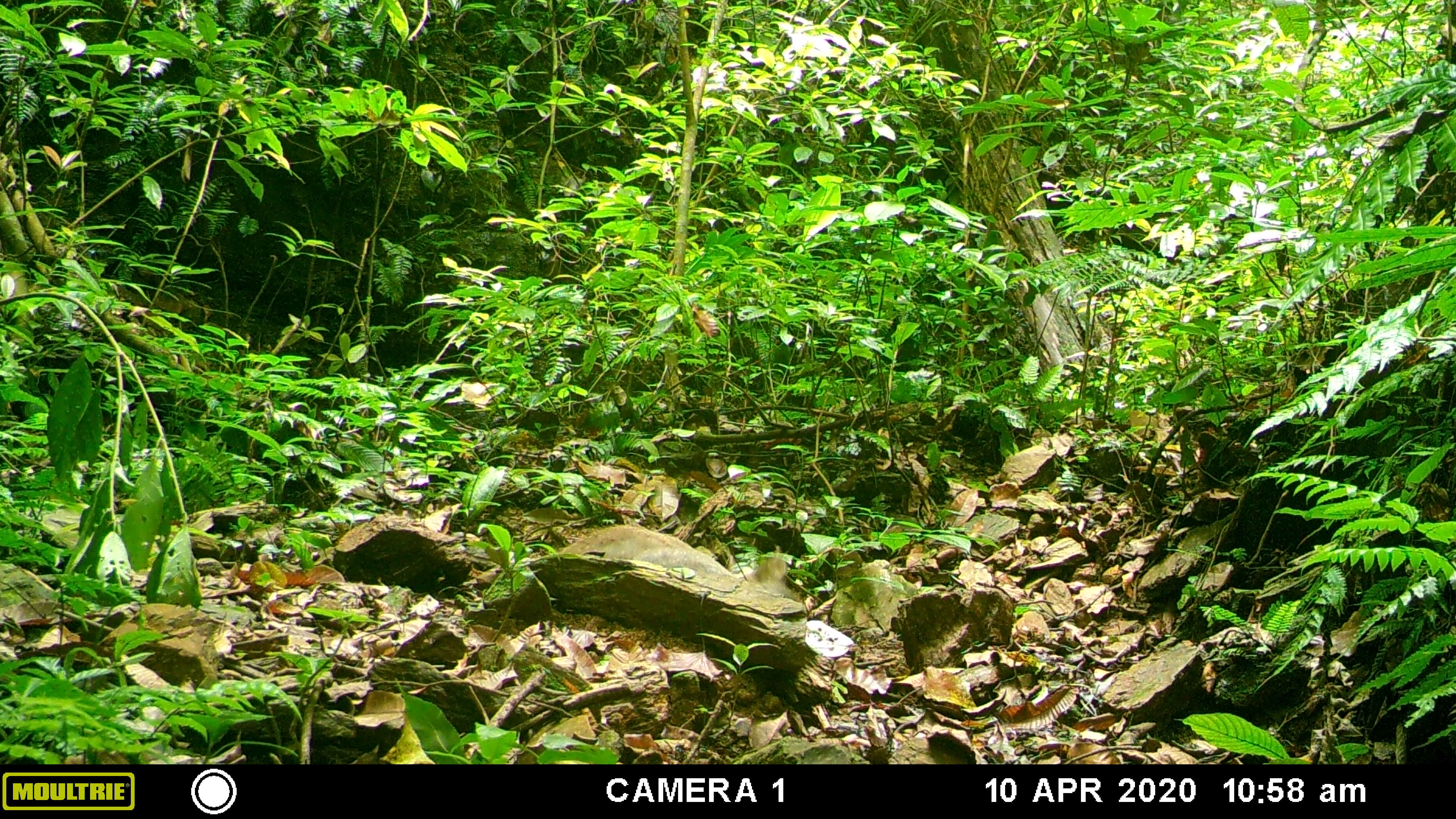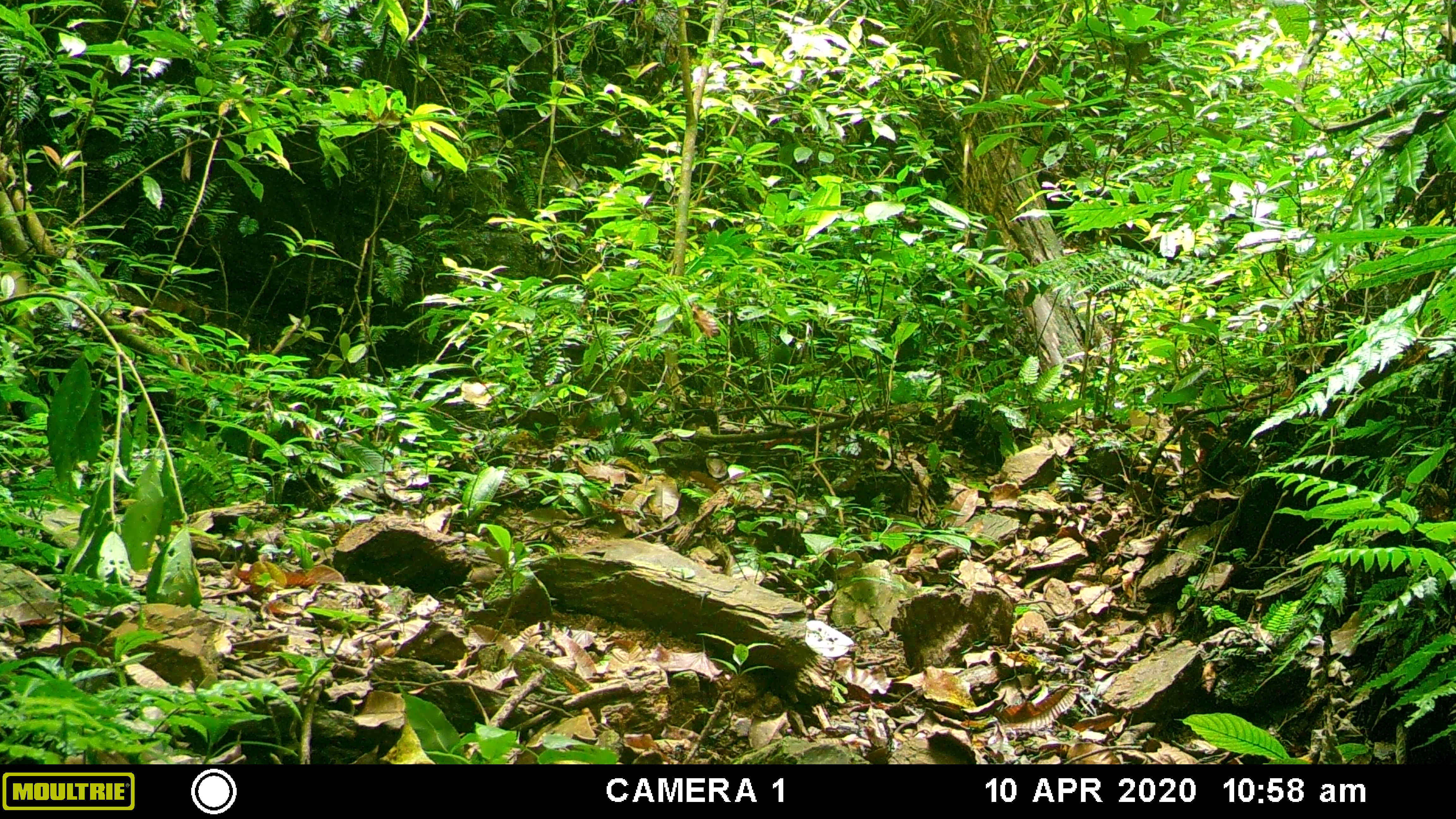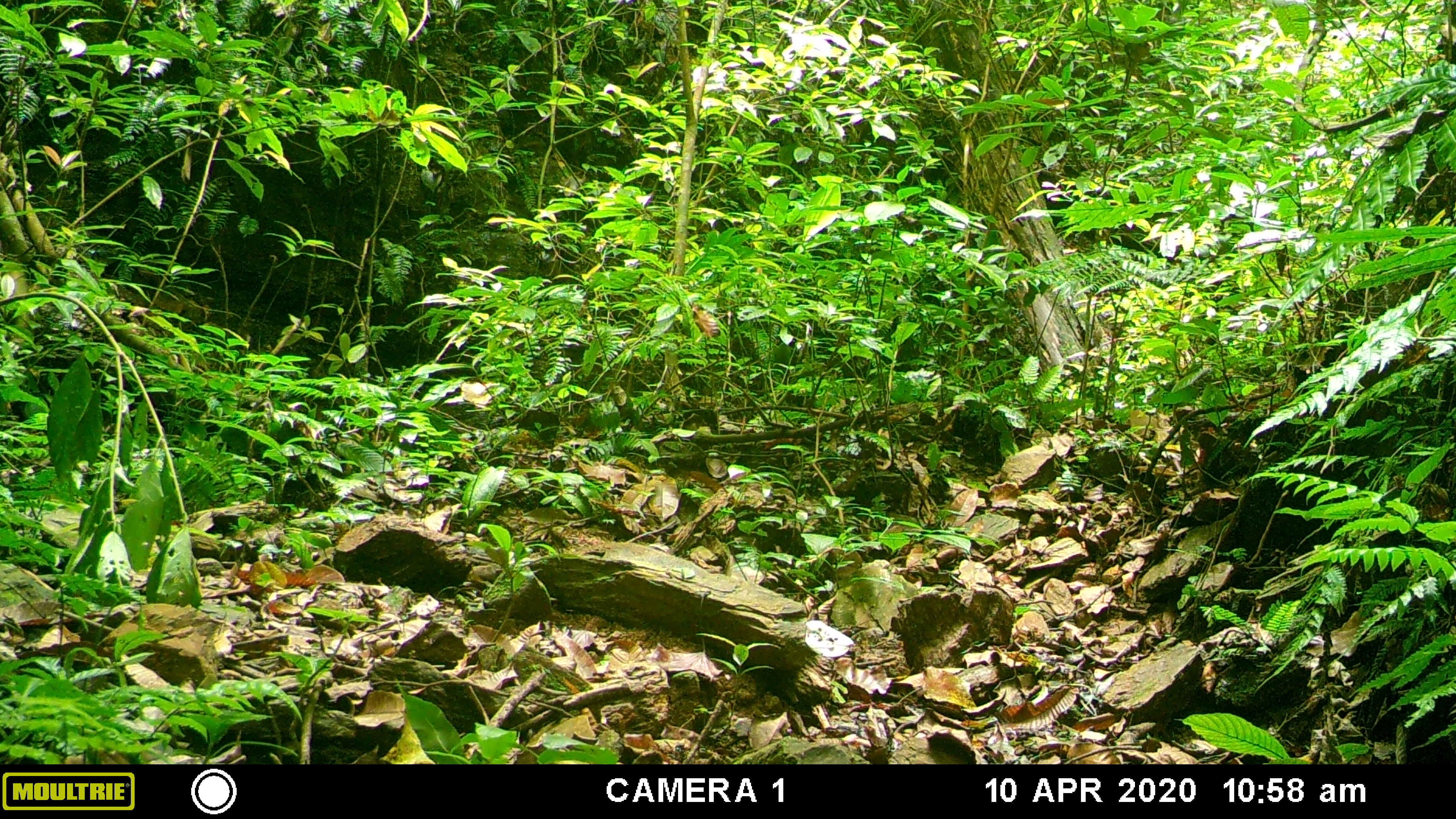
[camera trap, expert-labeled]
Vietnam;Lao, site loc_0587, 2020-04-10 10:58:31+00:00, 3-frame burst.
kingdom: Animalia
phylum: Chordata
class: Mammalia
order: Artiodactyla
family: Suidae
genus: Sus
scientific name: Sus scrofa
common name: eurasian wild pig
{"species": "eurasian wild pig (Sus scrofa)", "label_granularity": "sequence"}